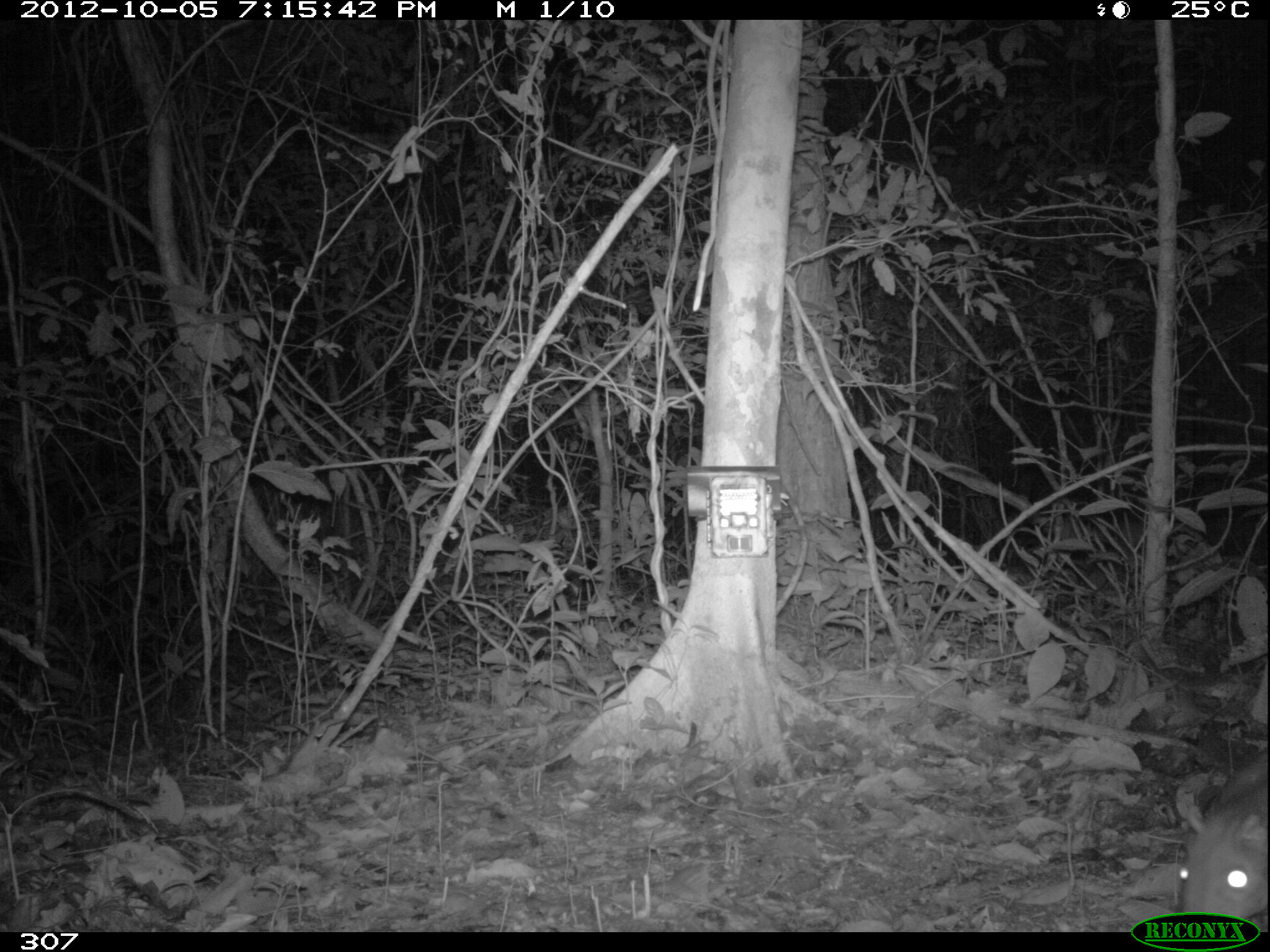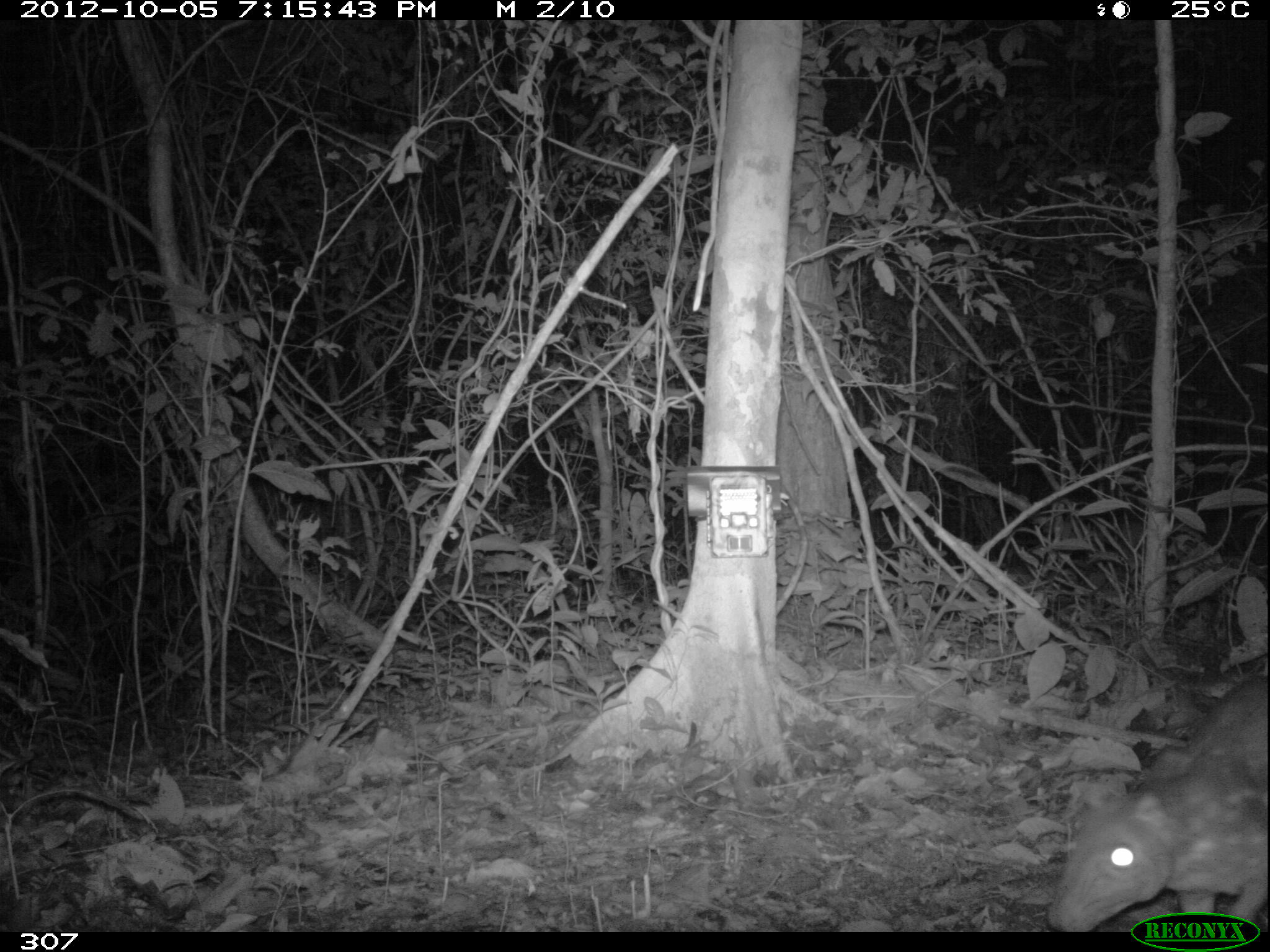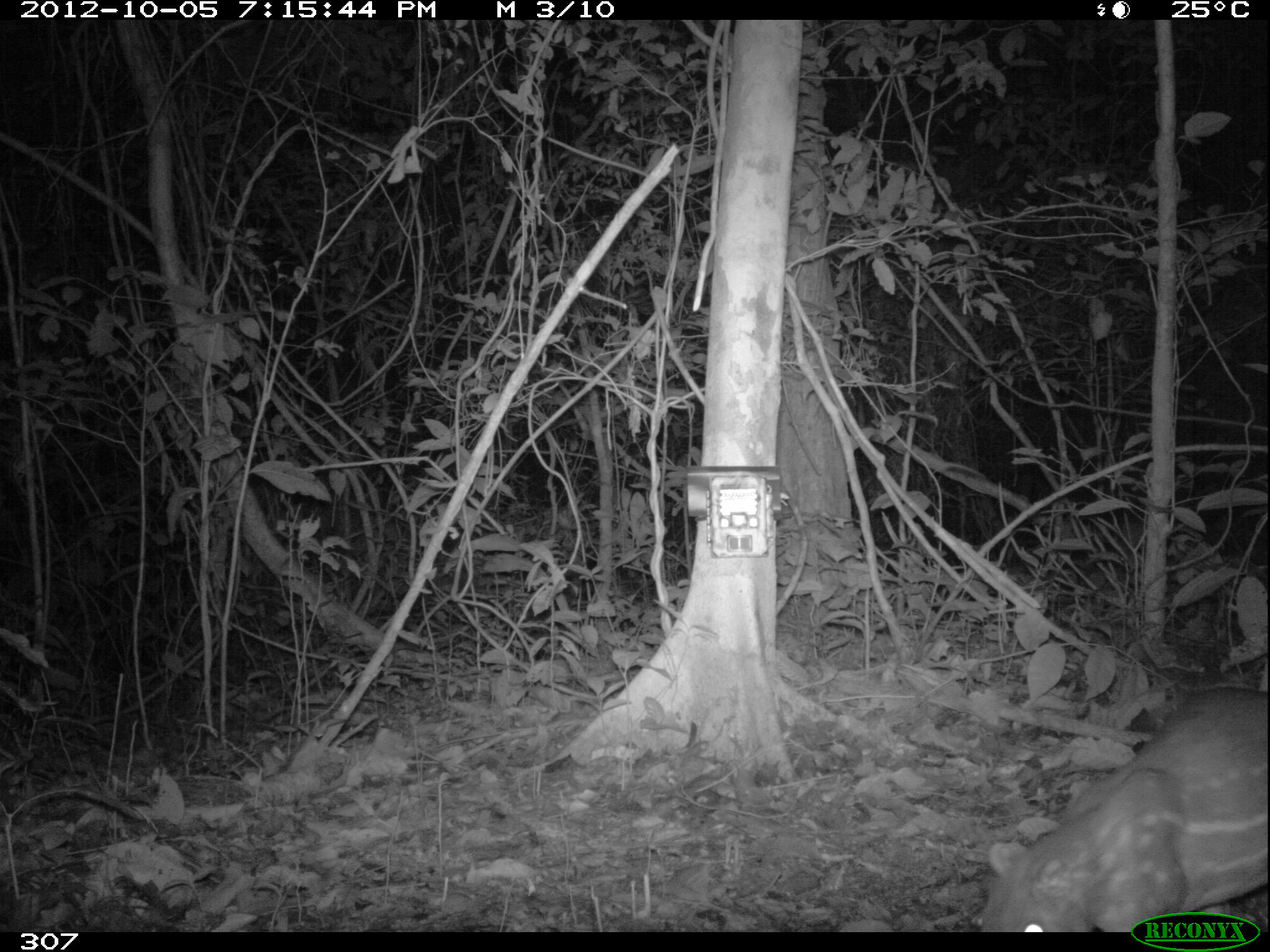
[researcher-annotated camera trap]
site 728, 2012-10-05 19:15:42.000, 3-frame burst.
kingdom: Animalia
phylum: Chordata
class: Mammalia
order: Rodentia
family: Cuniculidae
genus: Cuniculus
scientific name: Cuniculus paca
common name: spotted paca